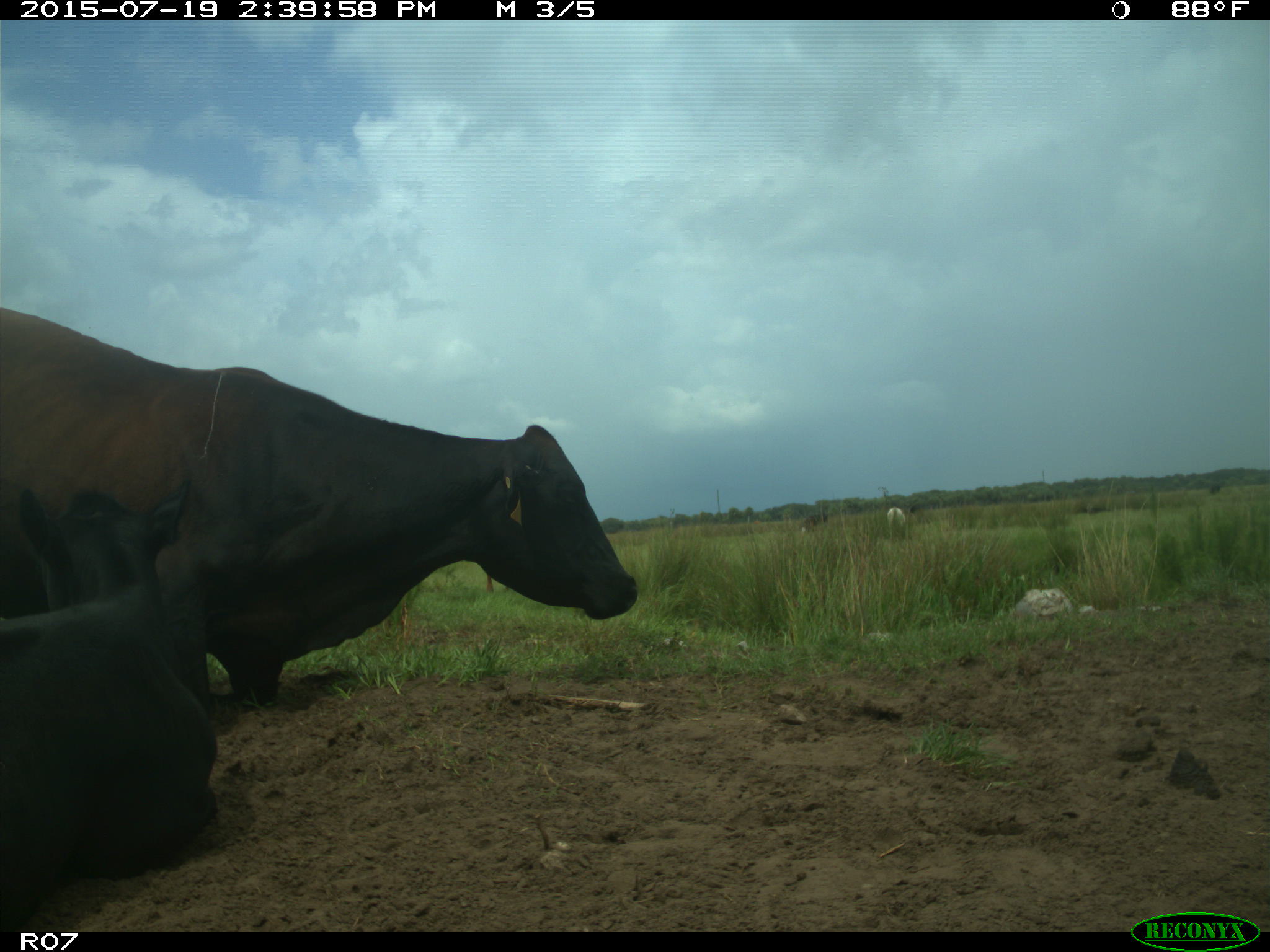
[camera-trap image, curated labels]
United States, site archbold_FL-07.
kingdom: Animalia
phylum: Chordata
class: Mammalia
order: Artiodactyla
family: Bovidae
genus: Bos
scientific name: Bos taurus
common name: domestic cow